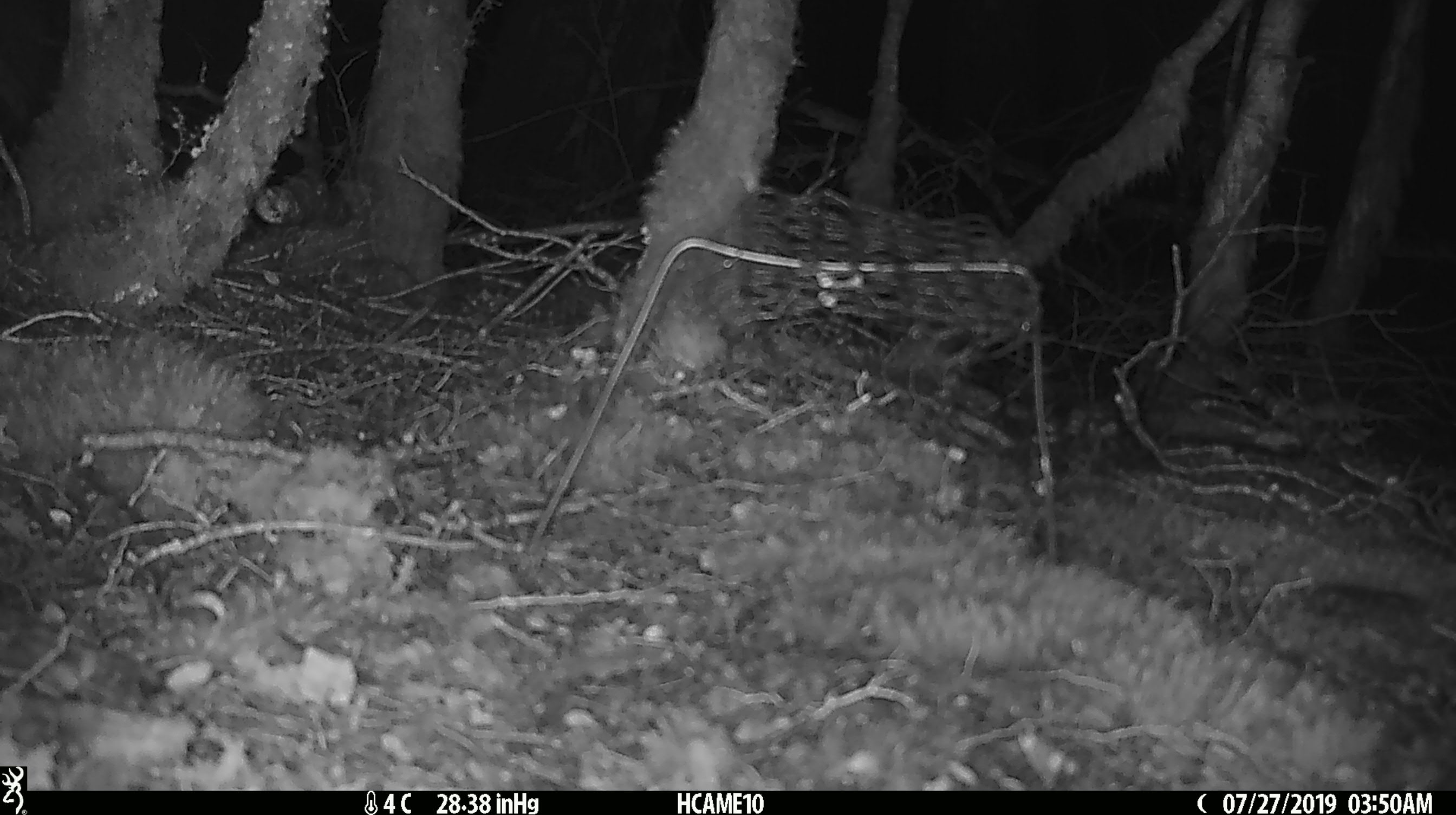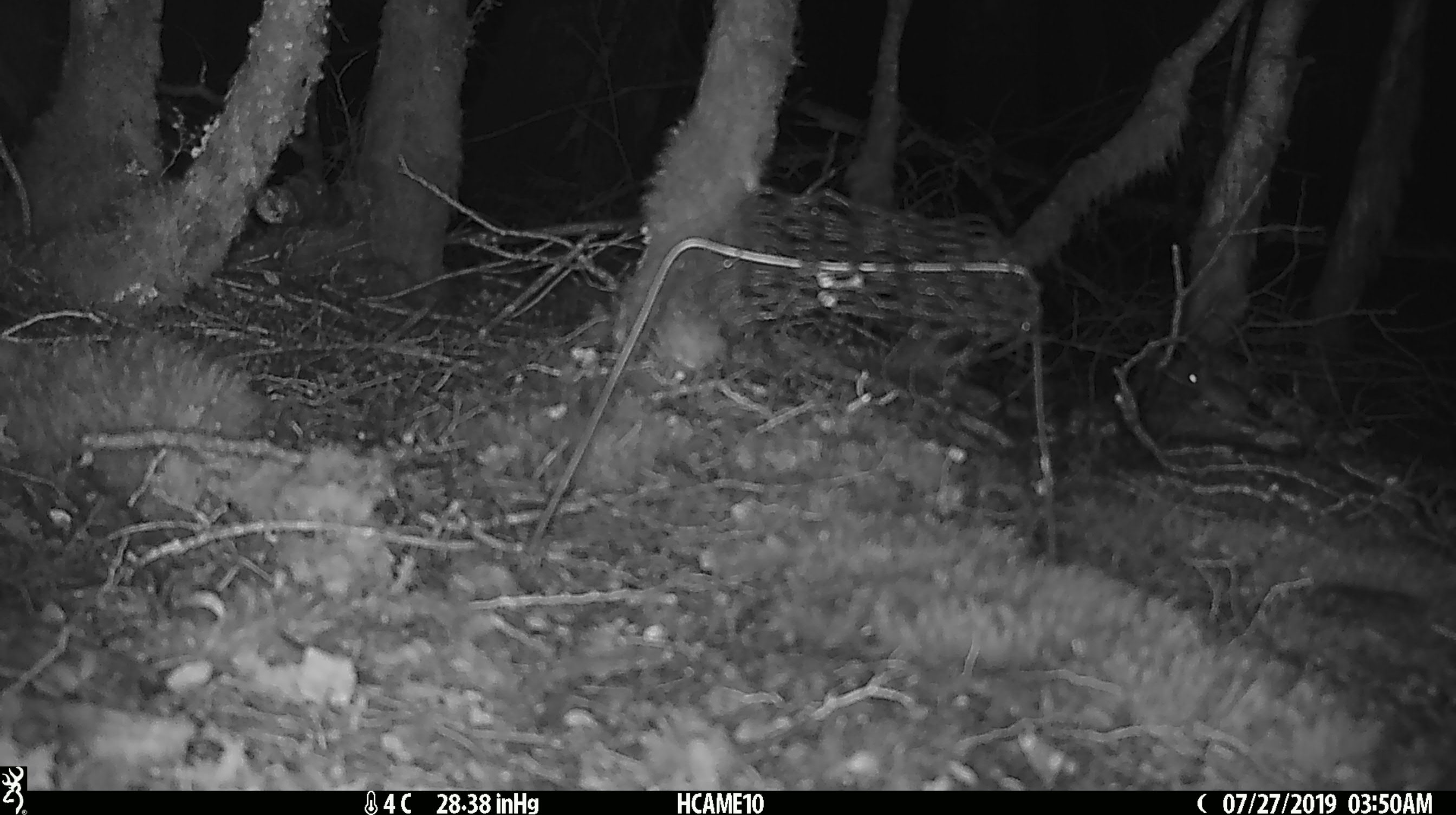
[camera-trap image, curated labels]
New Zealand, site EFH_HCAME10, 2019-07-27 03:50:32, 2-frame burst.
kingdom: Animalia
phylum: Chordata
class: Mammalia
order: Rodentia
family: Muridae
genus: Mus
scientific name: Mus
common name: mouse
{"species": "mouse (Mus)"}